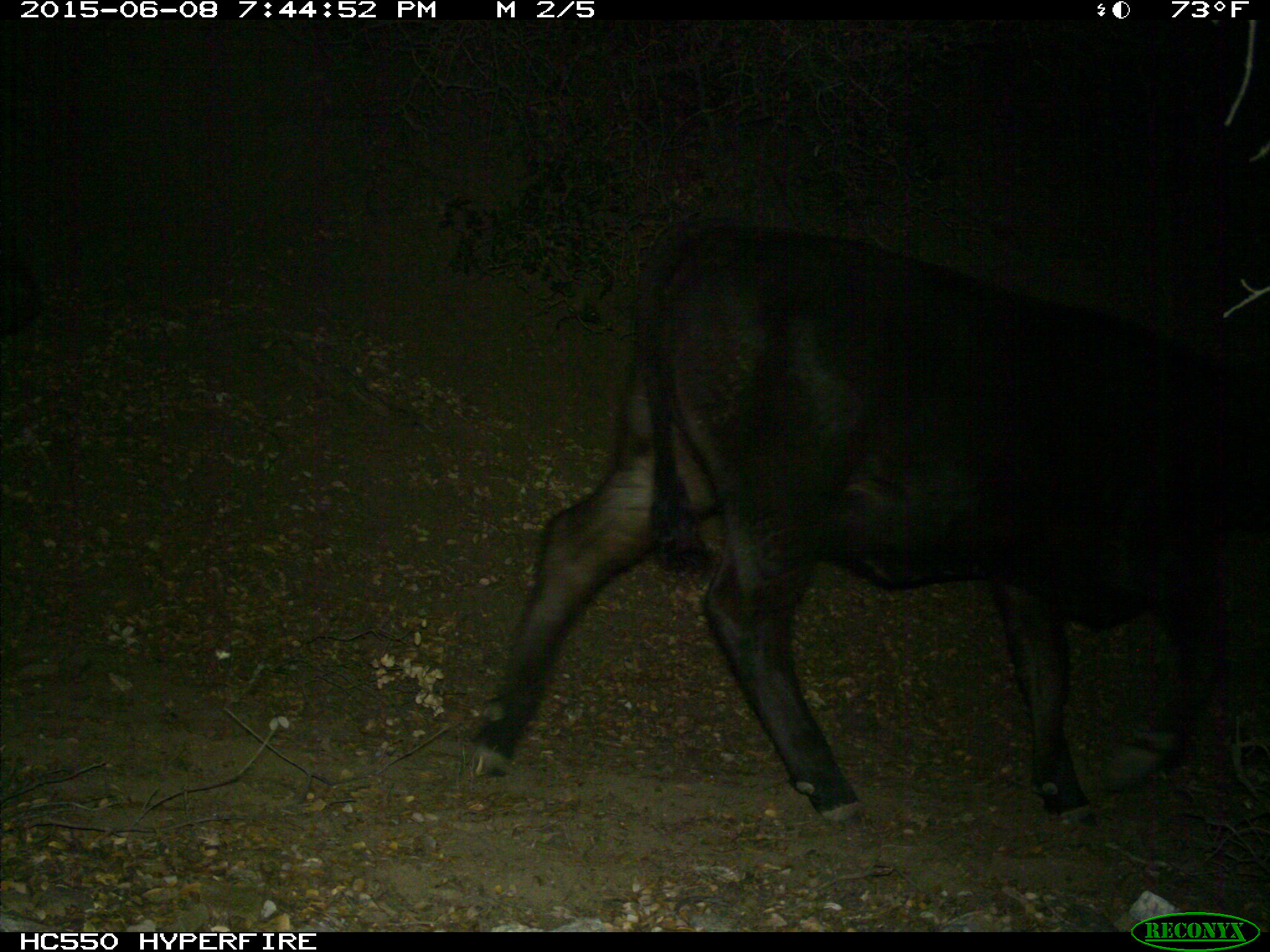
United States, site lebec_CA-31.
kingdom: Animalia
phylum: Chordata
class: Mammalia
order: Artiodactyla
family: Bovidae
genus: Bos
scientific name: Bos taurus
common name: domestic cow